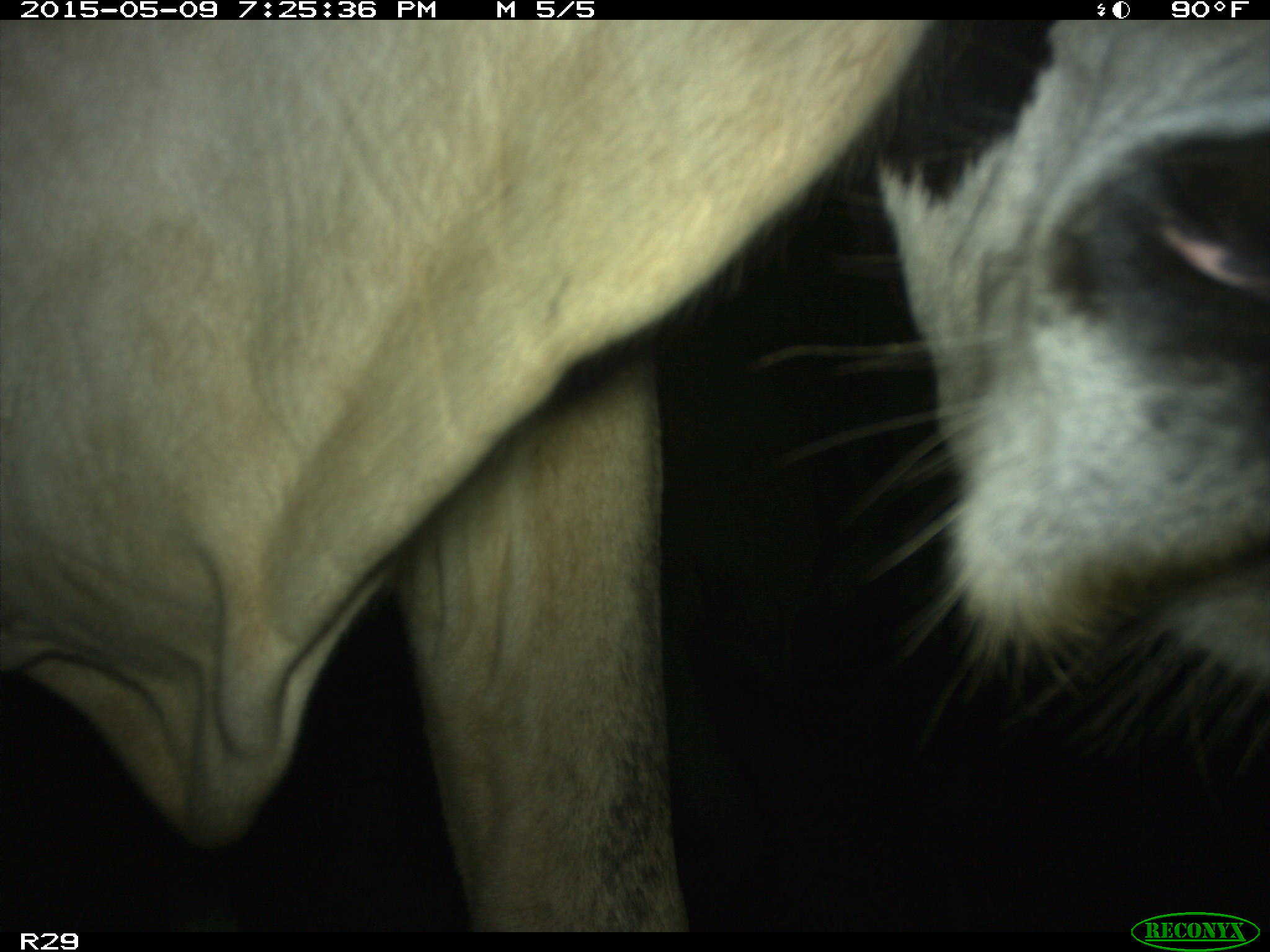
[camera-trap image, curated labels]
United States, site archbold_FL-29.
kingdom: Animalia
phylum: Chordata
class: Mammalia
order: Artiodactyla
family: Bovidae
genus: Bos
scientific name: Bos taurus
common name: domestic cow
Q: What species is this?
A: Bos taurus (domestic cow).